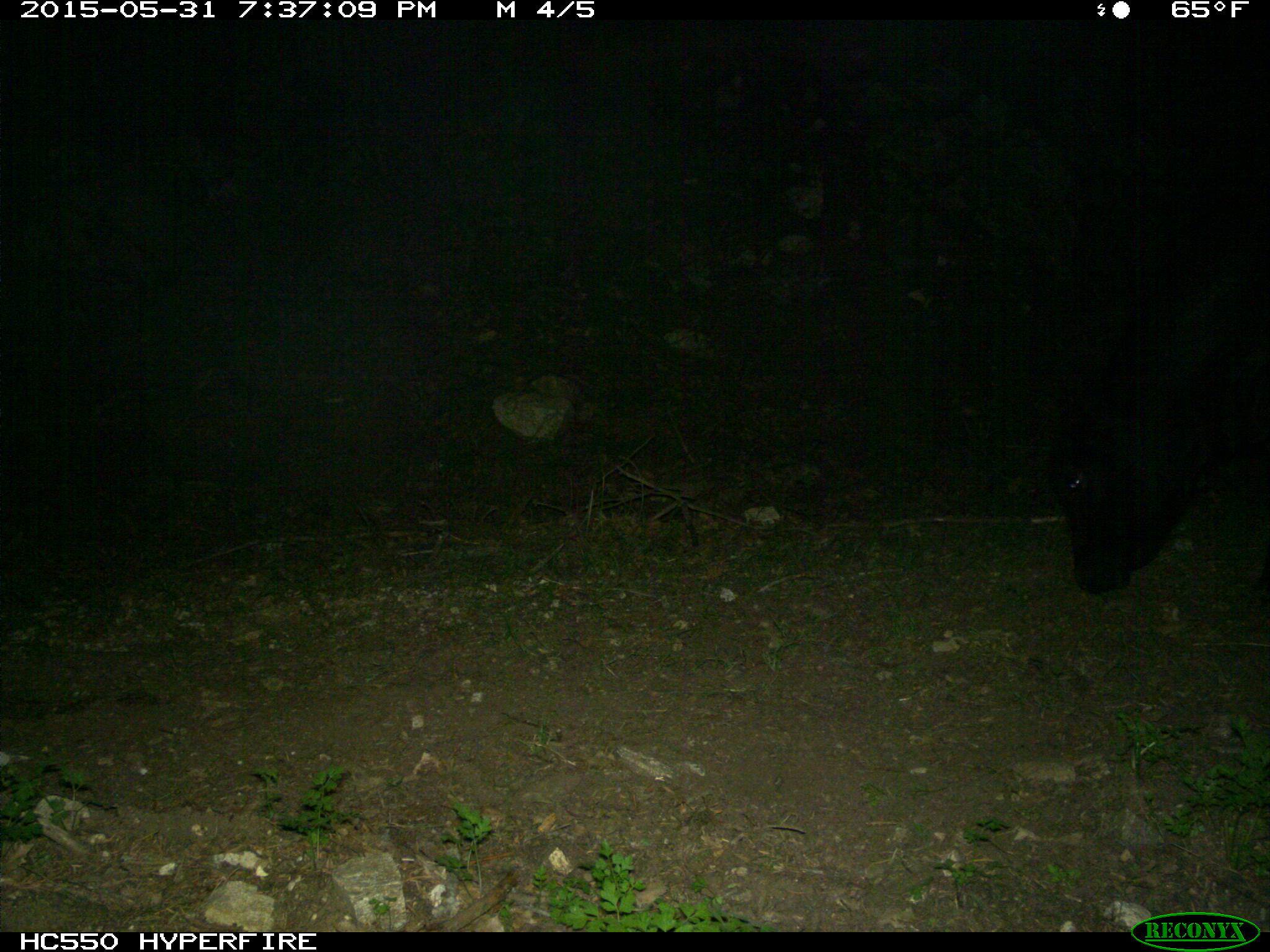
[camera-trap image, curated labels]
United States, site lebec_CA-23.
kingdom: Animalia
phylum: Chordata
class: Mammalia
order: Artiodactyla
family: Bovidae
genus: Bos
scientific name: Bos taurus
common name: domestic cow